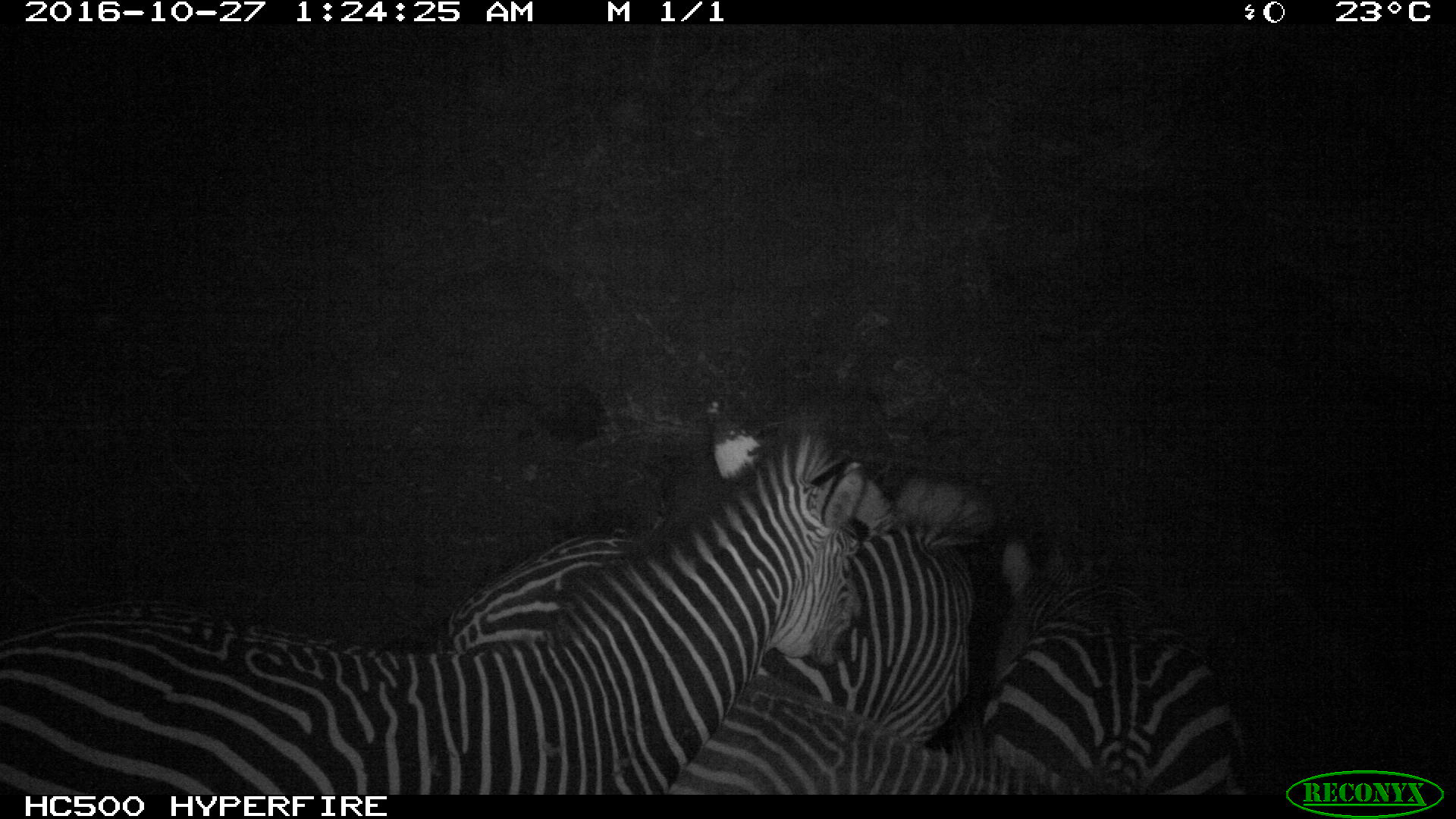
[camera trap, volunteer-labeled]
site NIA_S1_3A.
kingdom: Animalia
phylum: Chordata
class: Mammalia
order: Perissodactyla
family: Equidae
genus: Equus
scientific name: Equus quagga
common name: plains zebra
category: zebraplains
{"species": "zebraplains (plains zebra) (Equus quagga)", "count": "4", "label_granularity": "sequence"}